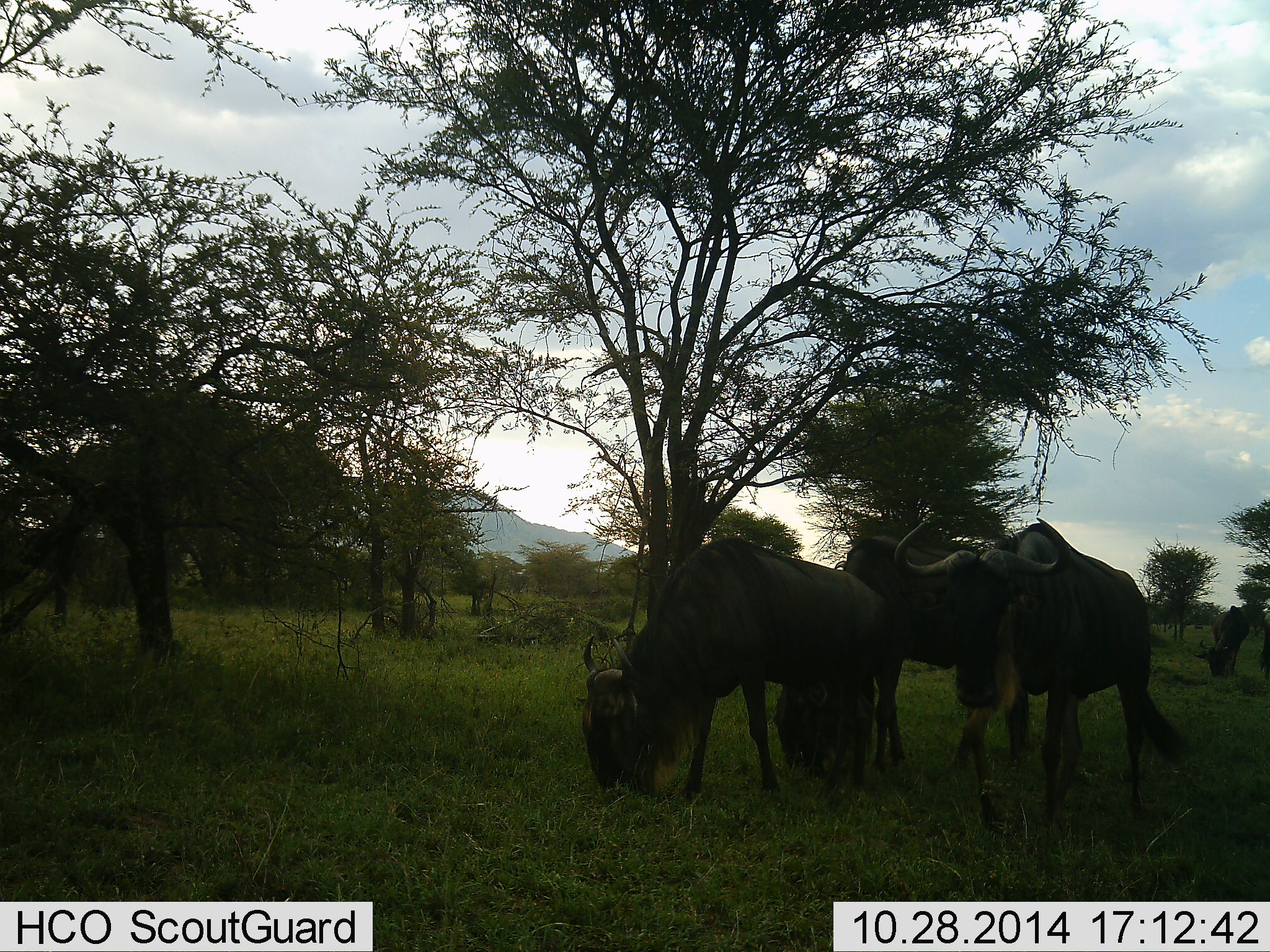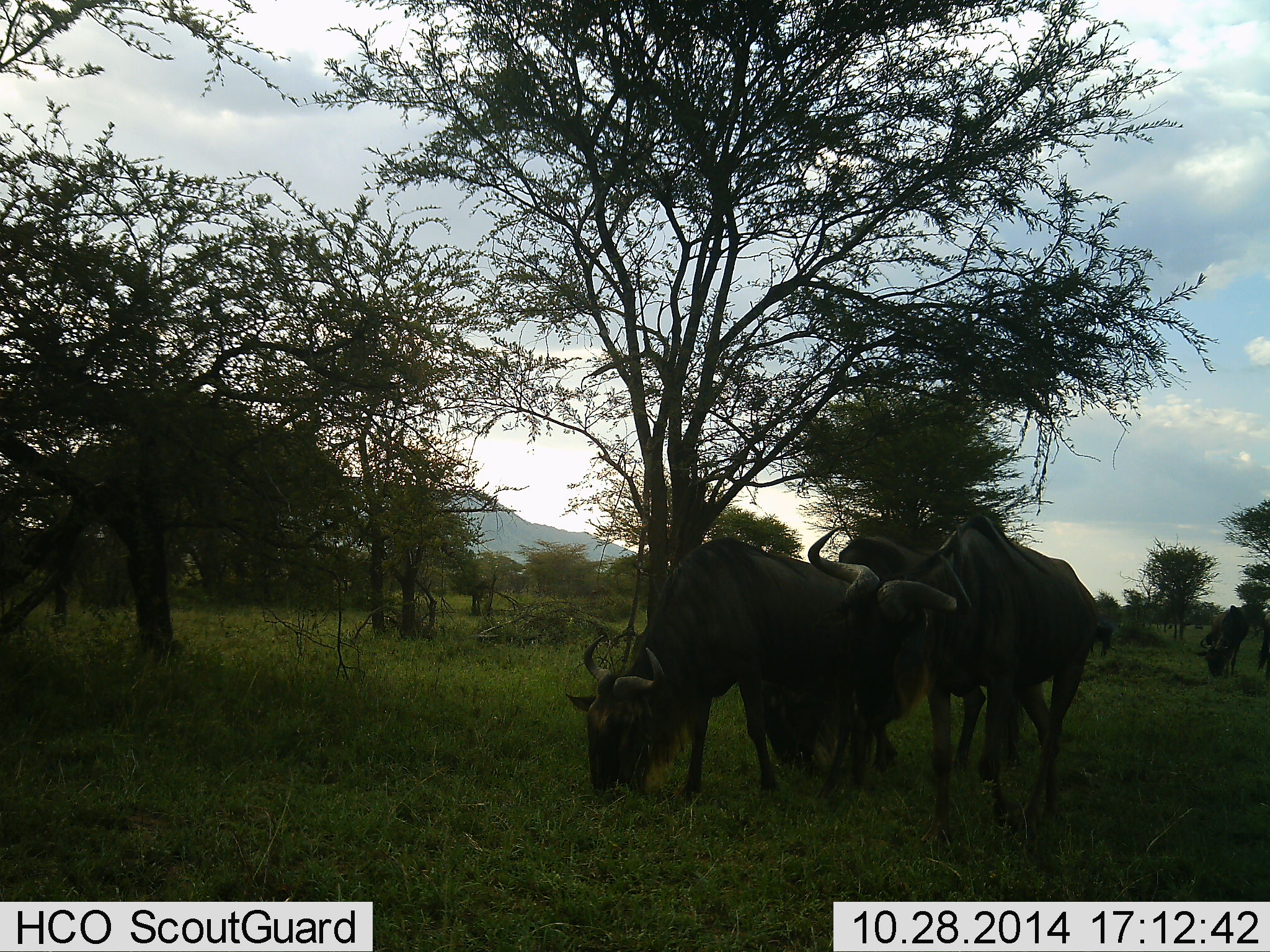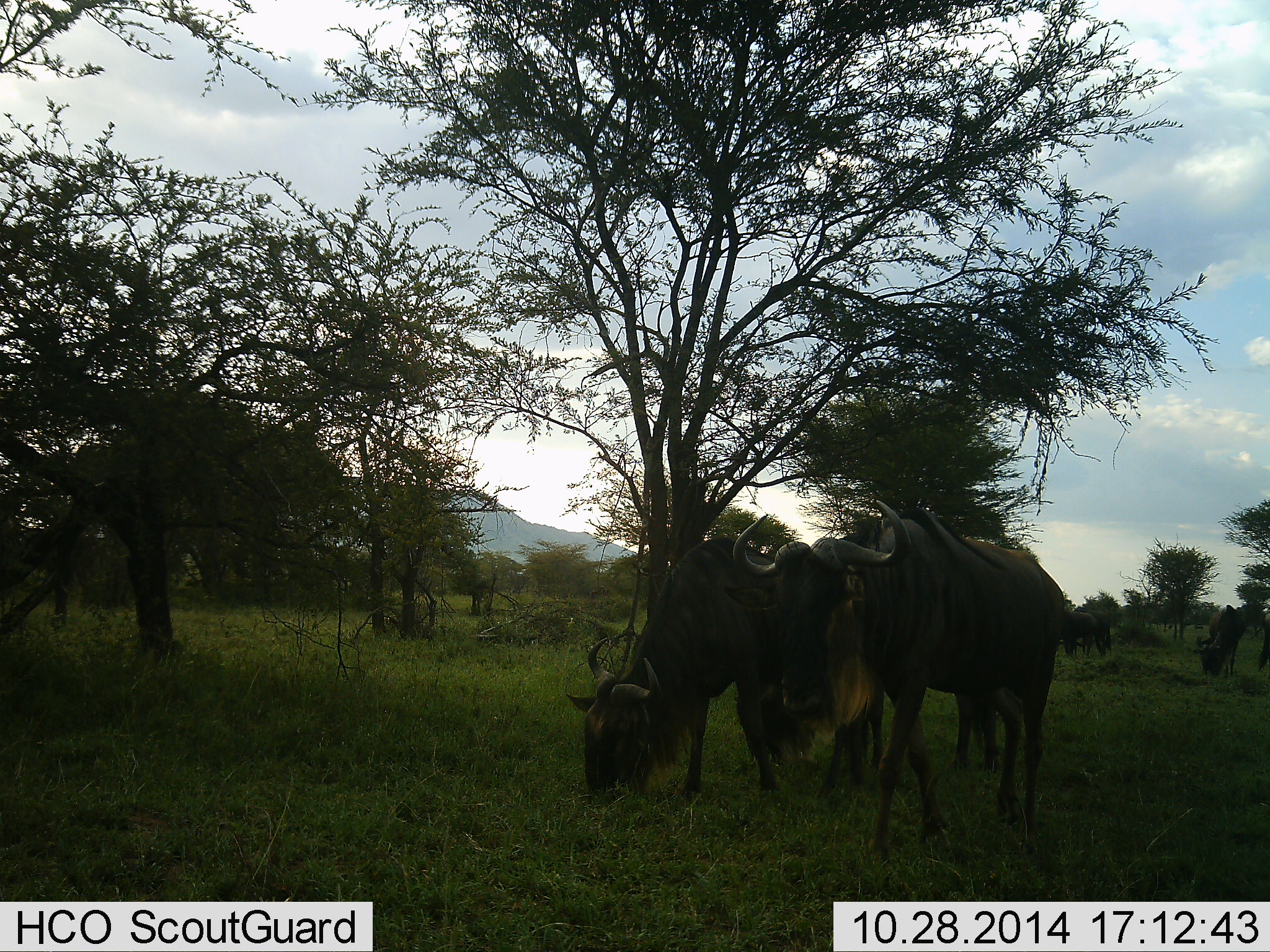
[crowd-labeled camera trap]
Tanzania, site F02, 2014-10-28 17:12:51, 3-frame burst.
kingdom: Animalia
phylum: Chordata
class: Mammalia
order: Artiodactyla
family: Bovidae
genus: Connochaetes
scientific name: Connochaetes taurinus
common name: blue wildebeest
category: wildebeest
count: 5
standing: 10%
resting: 0%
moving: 70%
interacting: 0%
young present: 0%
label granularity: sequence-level